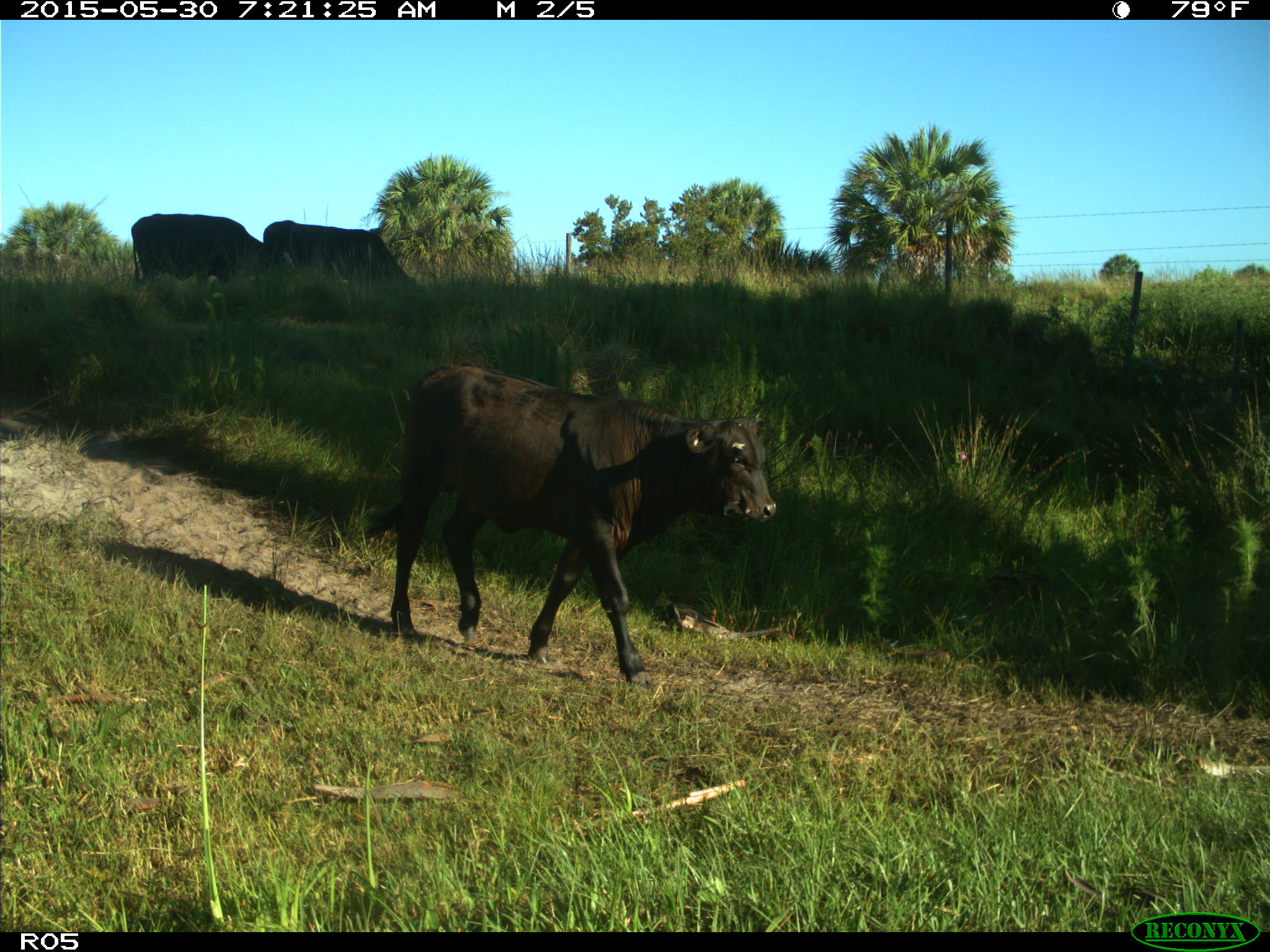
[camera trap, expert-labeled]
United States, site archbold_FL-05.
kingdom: Animalia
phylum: Chordata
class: Mammalia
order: Artiodactyla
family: Bovidae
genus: Bos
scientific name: Bos taurus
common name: domestic cow